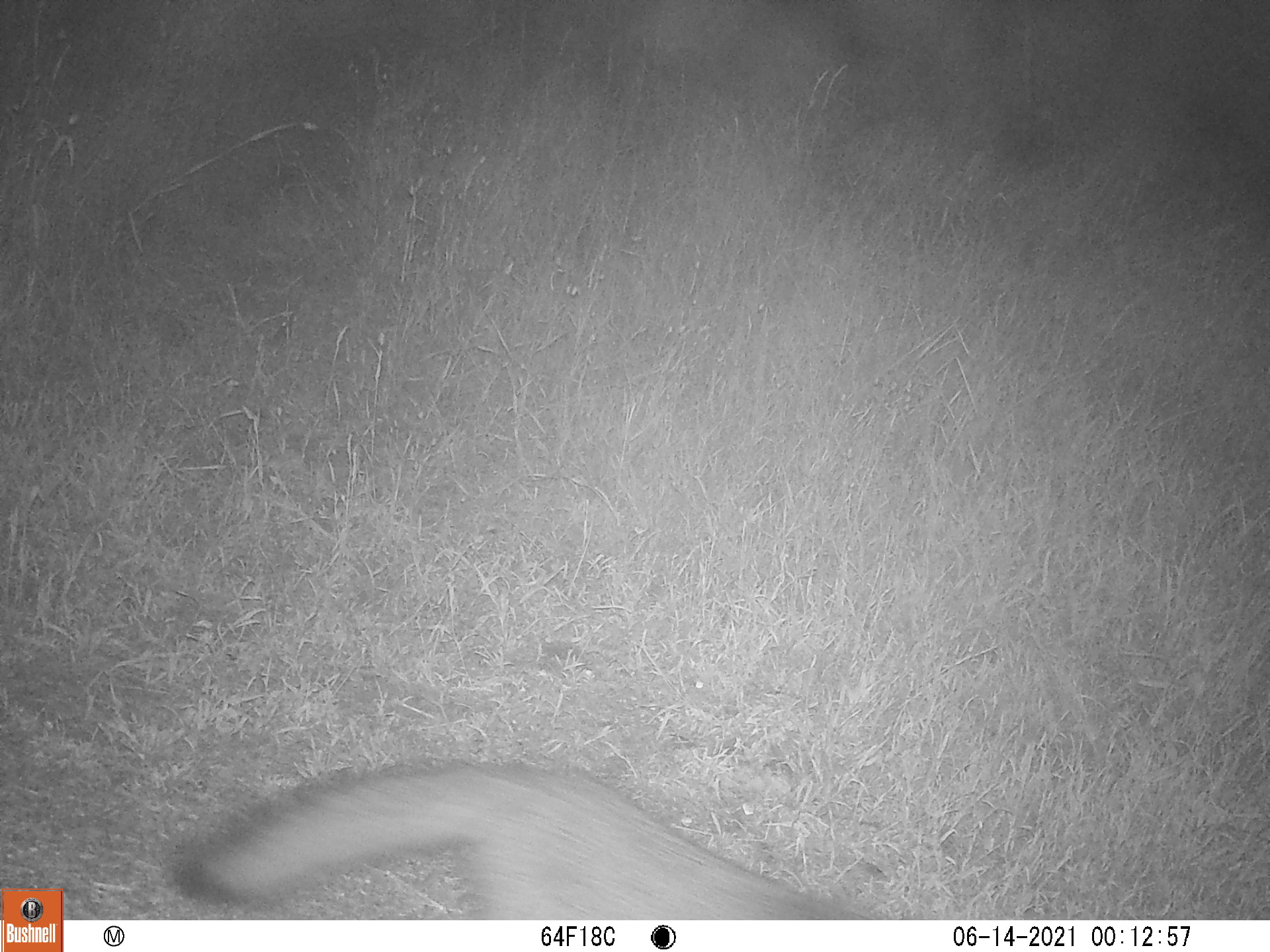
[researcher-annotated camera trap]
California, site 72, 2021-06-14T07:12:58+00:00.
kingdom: Animalia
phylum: Chordata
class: Mammalia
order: Carnivora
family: Canidae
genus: Urocyon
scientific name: Urocyon cinereoargenteus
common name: gray fox